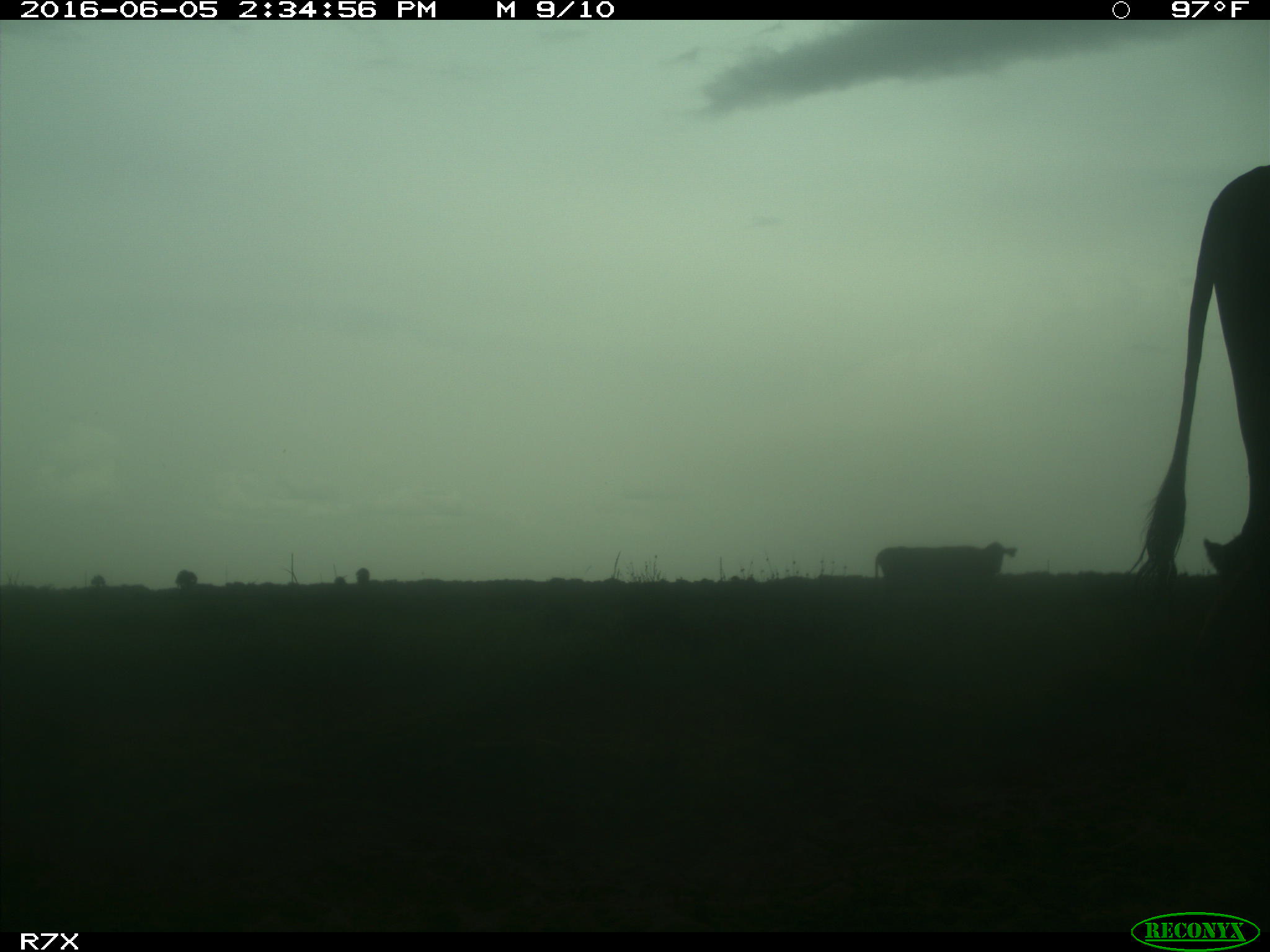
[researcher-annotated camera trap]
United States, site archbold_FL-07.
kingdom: Animalia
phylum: Chordata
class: Mammalia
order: Artiodactyla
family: Bovidae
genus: Bos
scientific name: Bos taurus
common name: domestic cow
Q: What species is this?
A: Bos taurus (domestic cow).